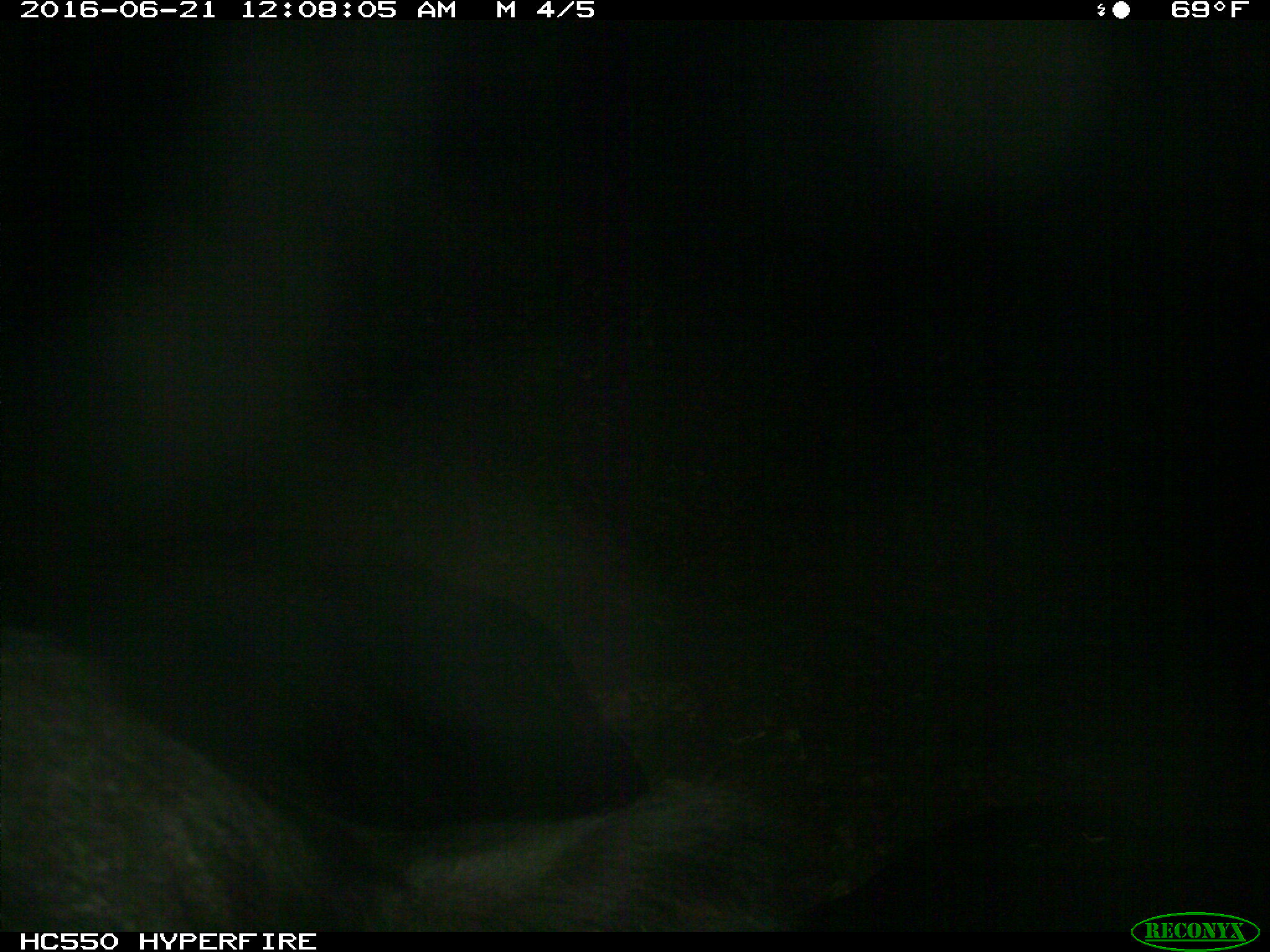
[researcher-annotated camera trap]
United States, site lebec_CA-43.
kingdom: Animalia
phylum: Chordata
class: Mammalia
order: Artiodactyla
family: Bovidae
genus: Bos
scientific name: Bos taurus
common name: domestic cow